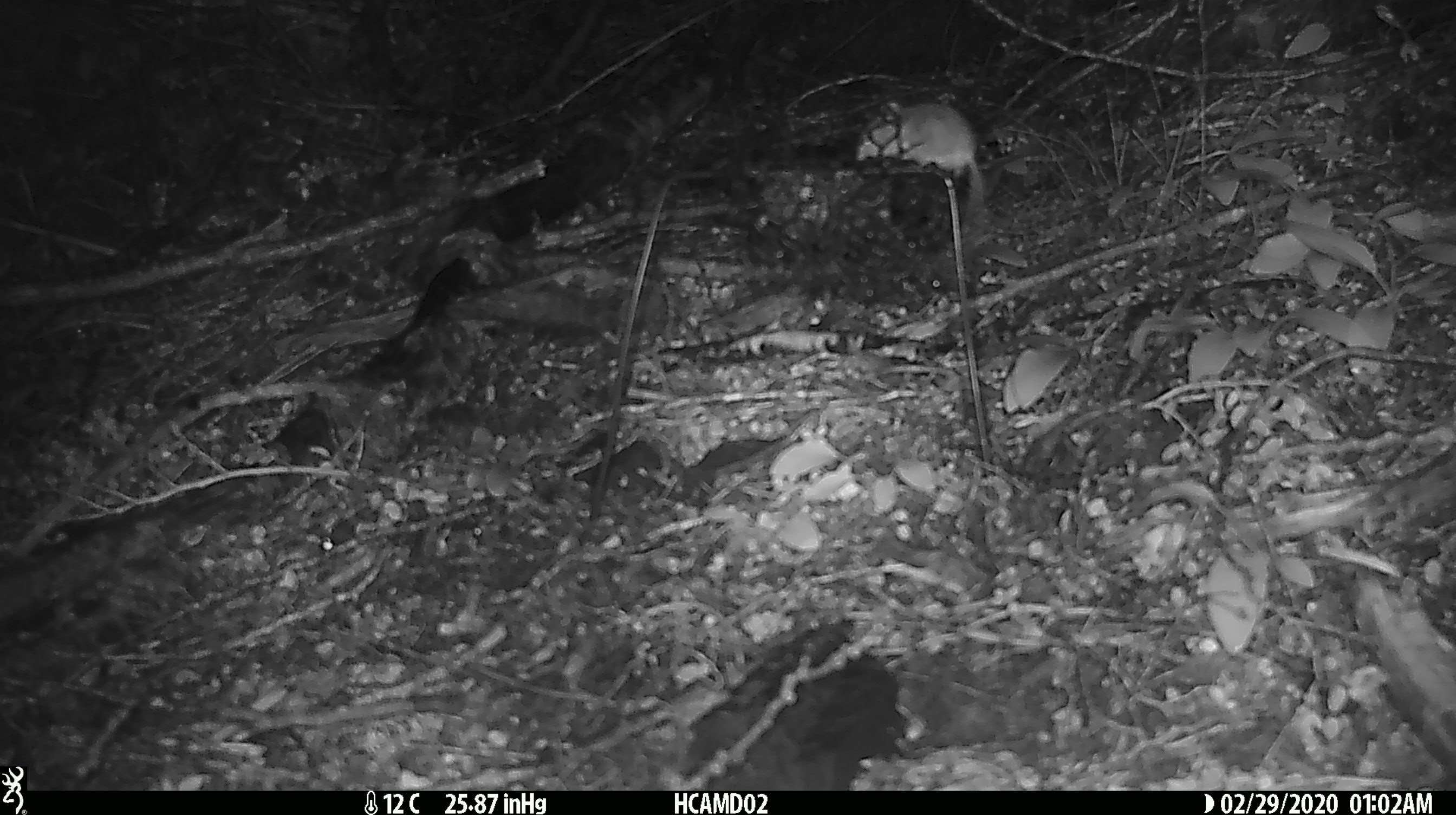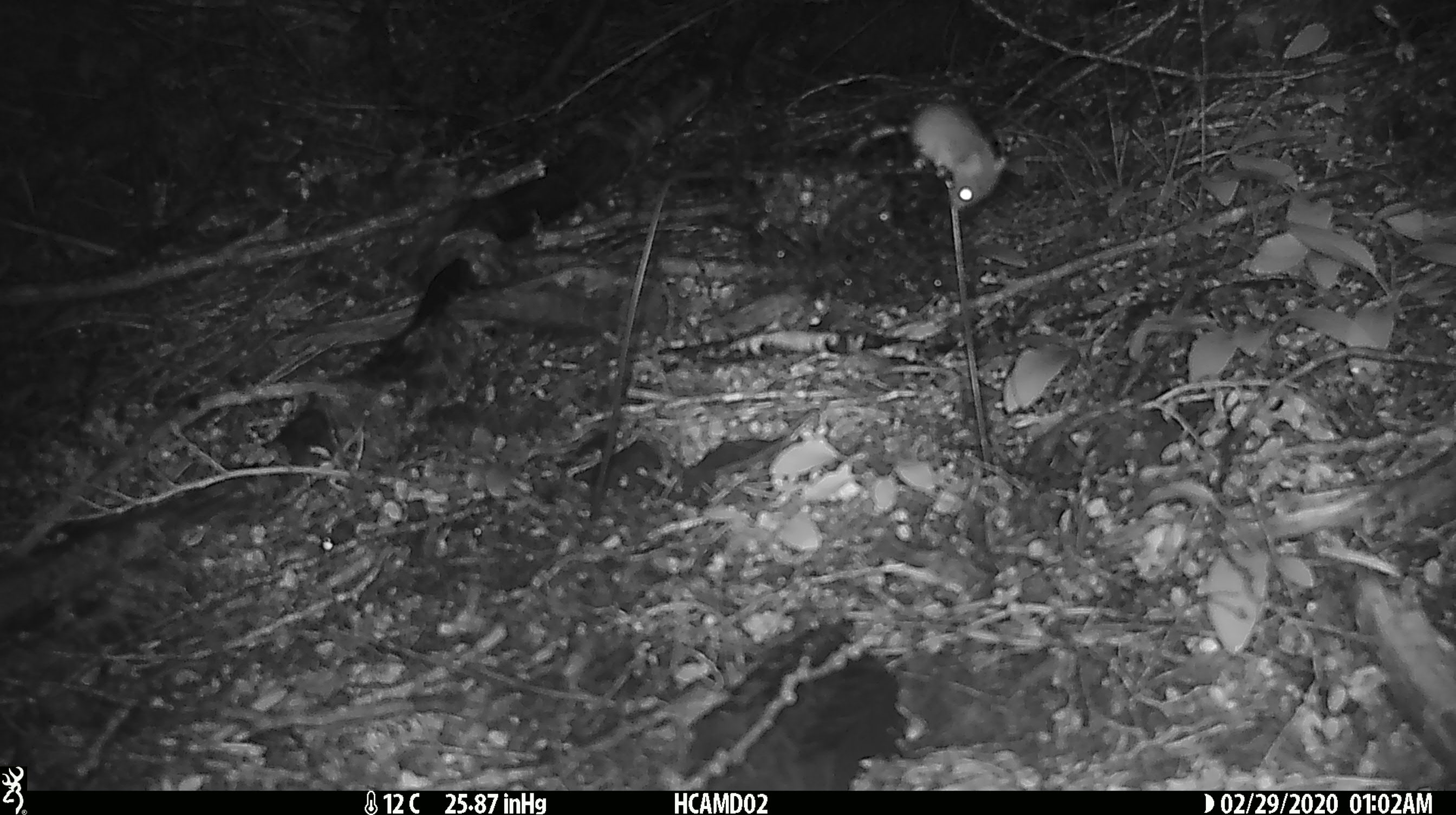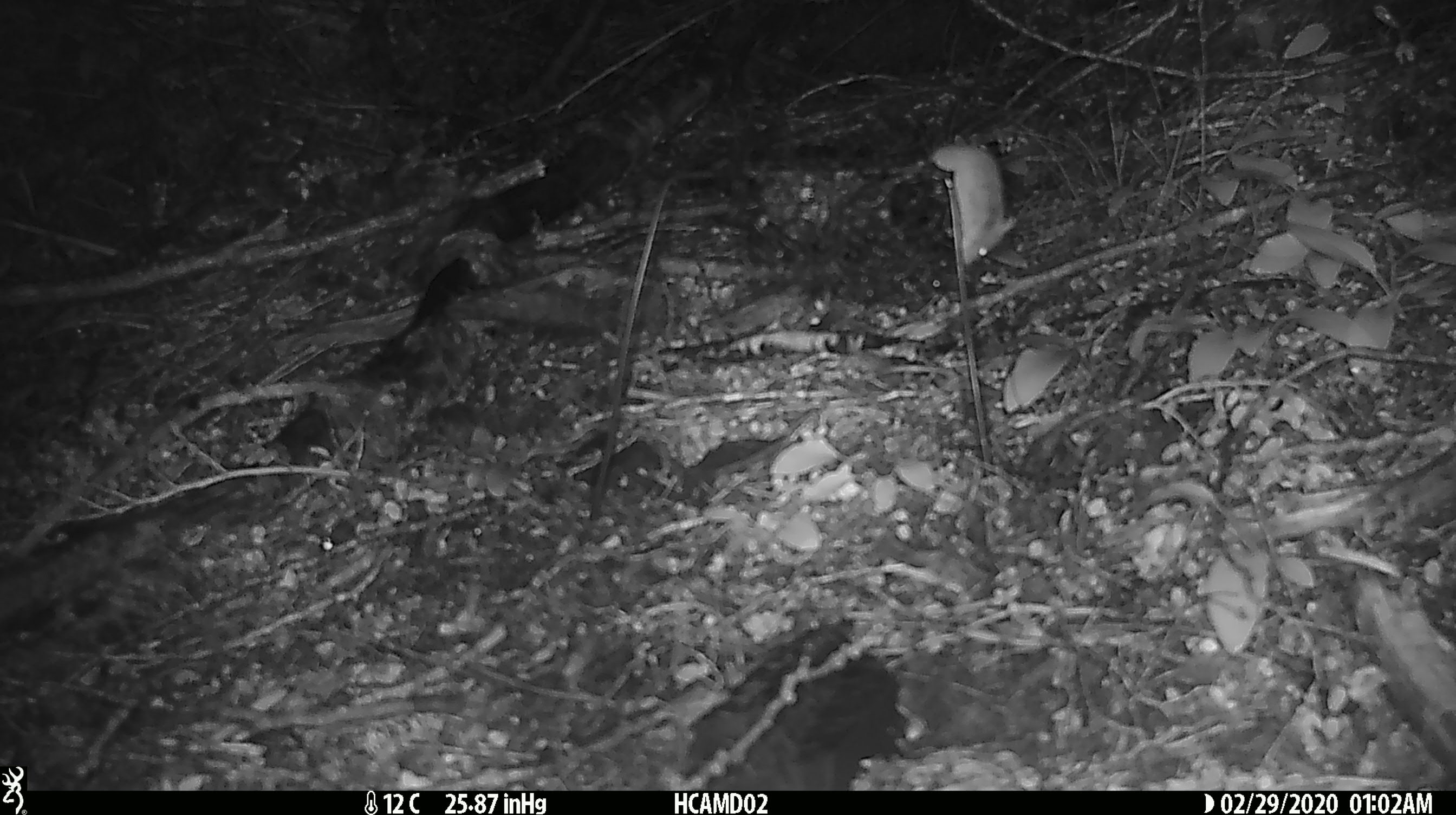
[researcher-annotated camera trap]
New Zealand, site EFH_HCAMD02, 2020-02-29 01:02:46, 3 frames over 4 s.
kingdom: Animalia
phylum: Chordata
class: Mammalia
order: Rodentia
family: Muridae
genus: Mus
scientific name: Mus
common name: mouse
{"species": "mouse (Mus)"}